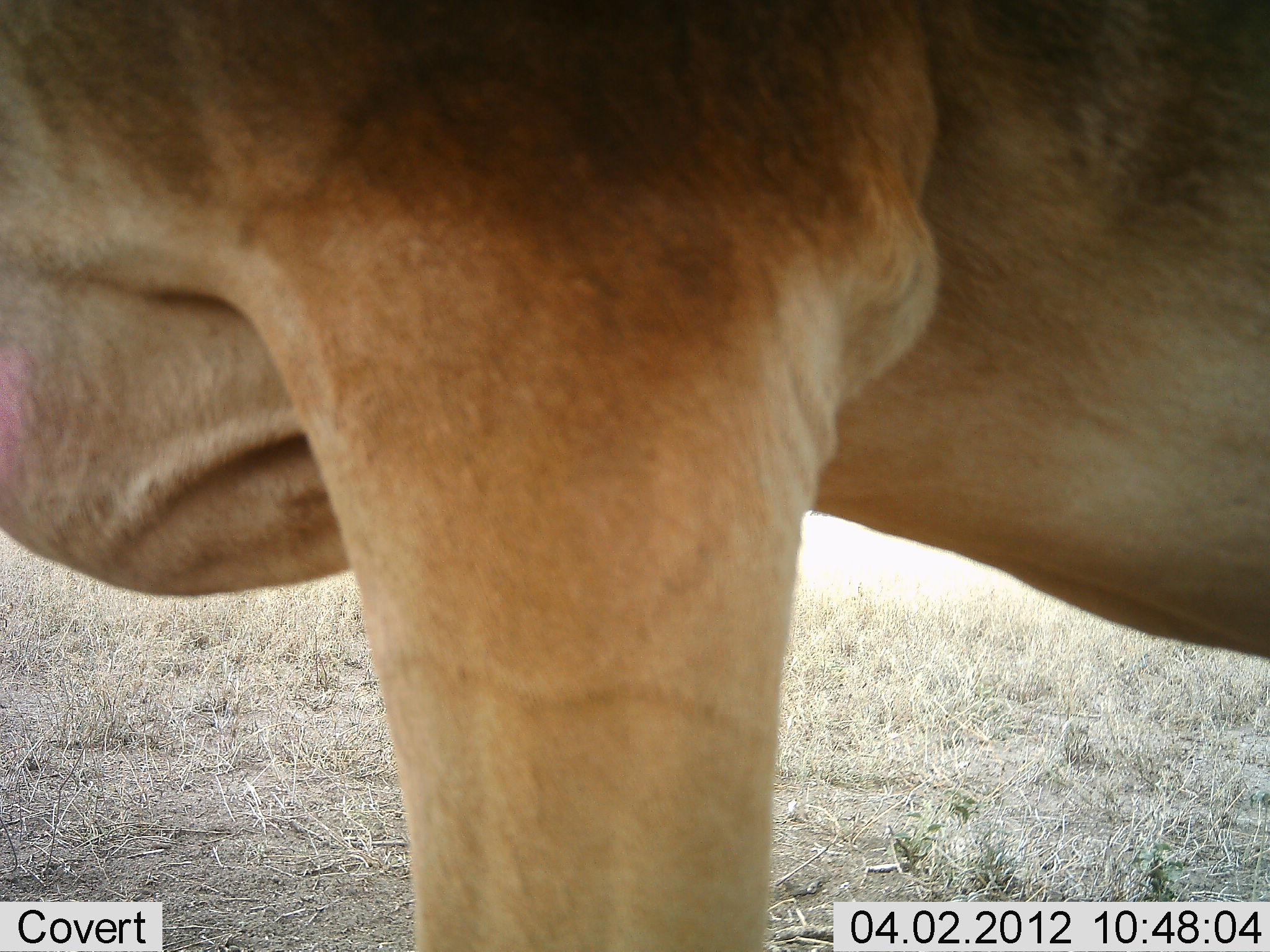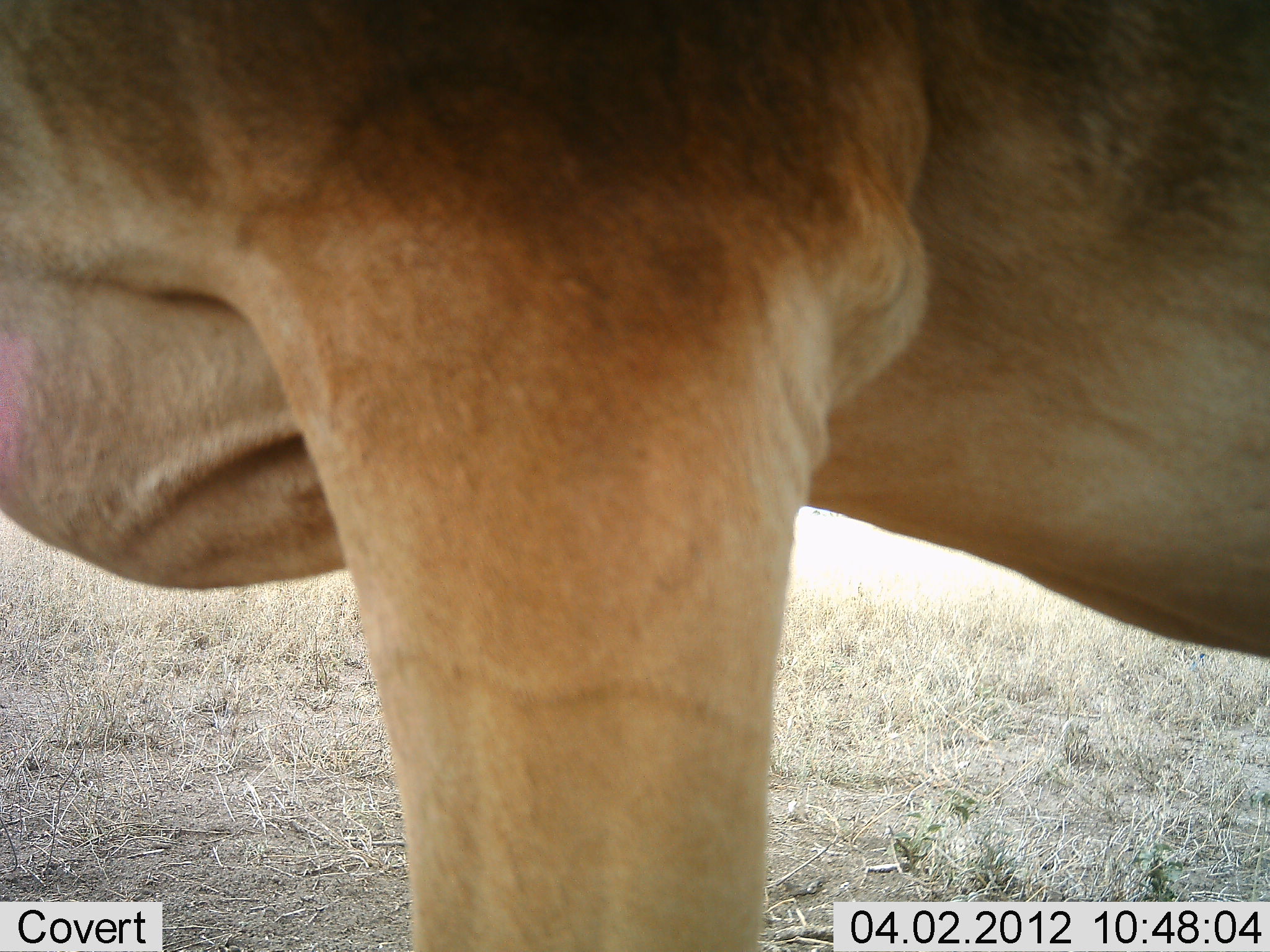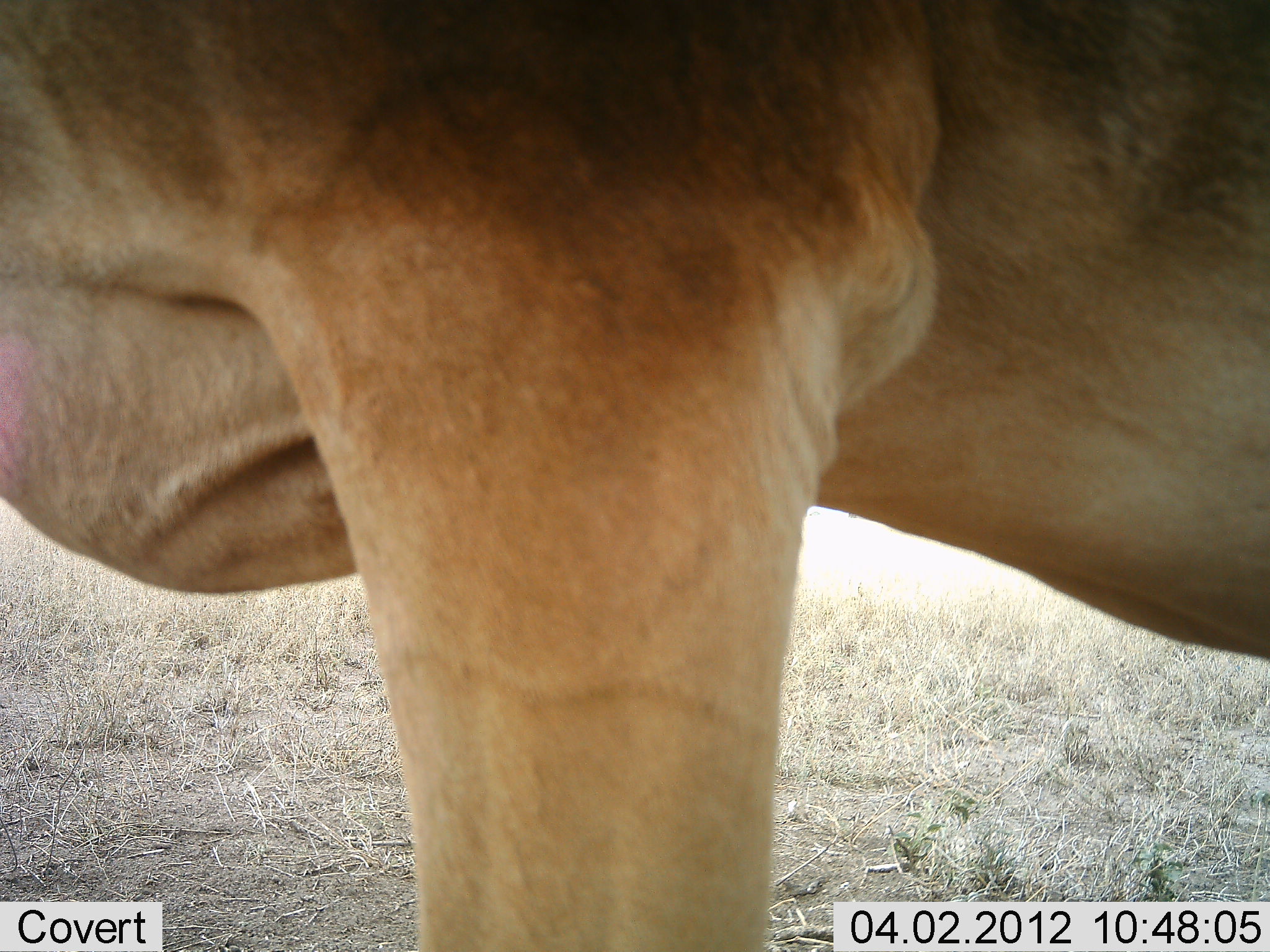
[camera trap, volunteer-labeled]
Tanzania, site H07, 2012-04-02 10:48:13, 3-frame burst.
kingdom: Animalia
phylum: Chordata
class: Mammalia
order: Artiodactyla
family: Bovidae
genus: Alcelaphus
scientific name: Alcelaphus buselaphus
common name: hartebeest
Hartebeest (Alcelaphus buselaphus), count 1. Behavior (volunteer vote fractions): standing 100%, resting 0%, moving 0%, interacting 0%. Young present (vote fraction): 0%. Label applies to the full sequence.